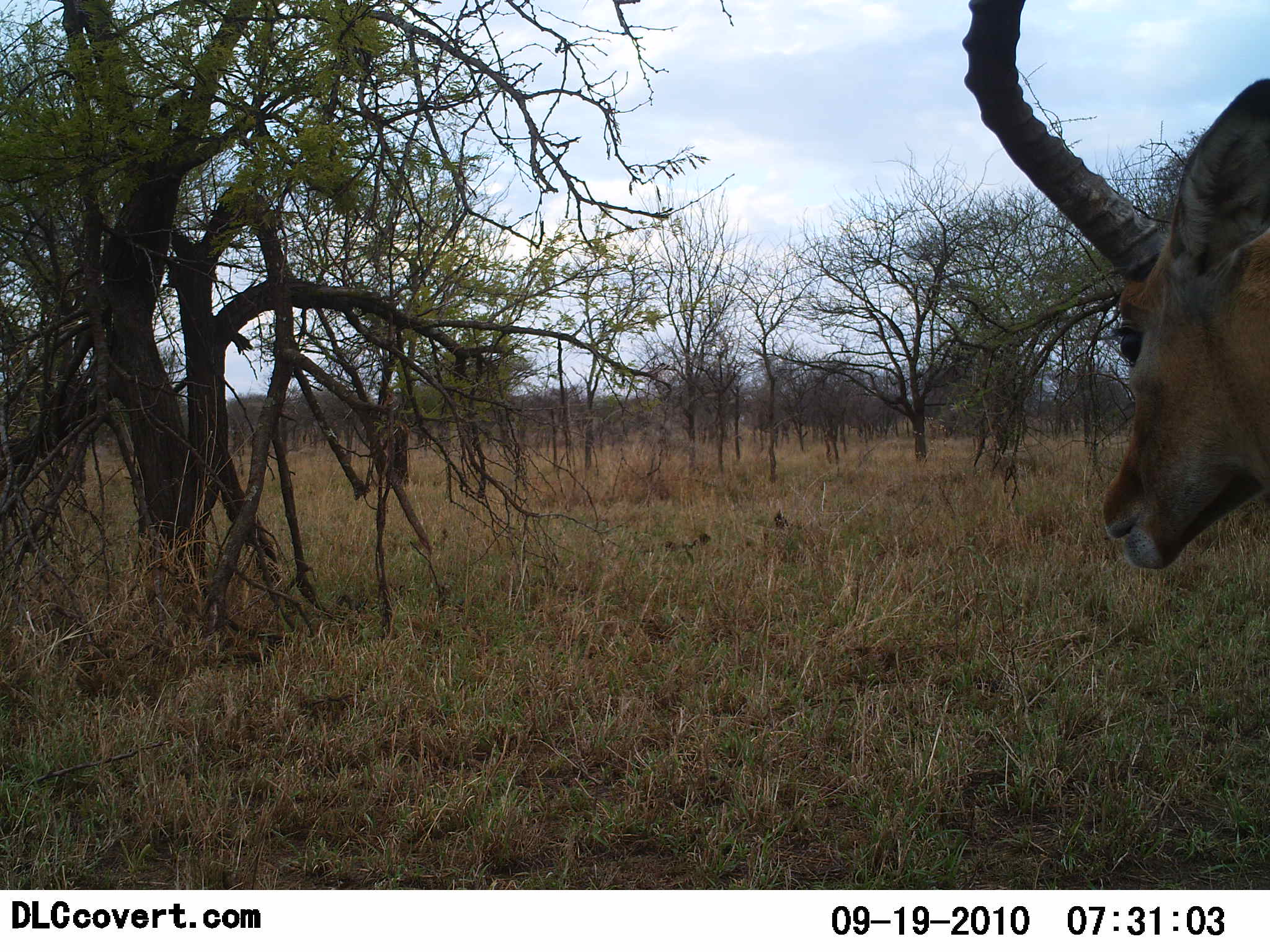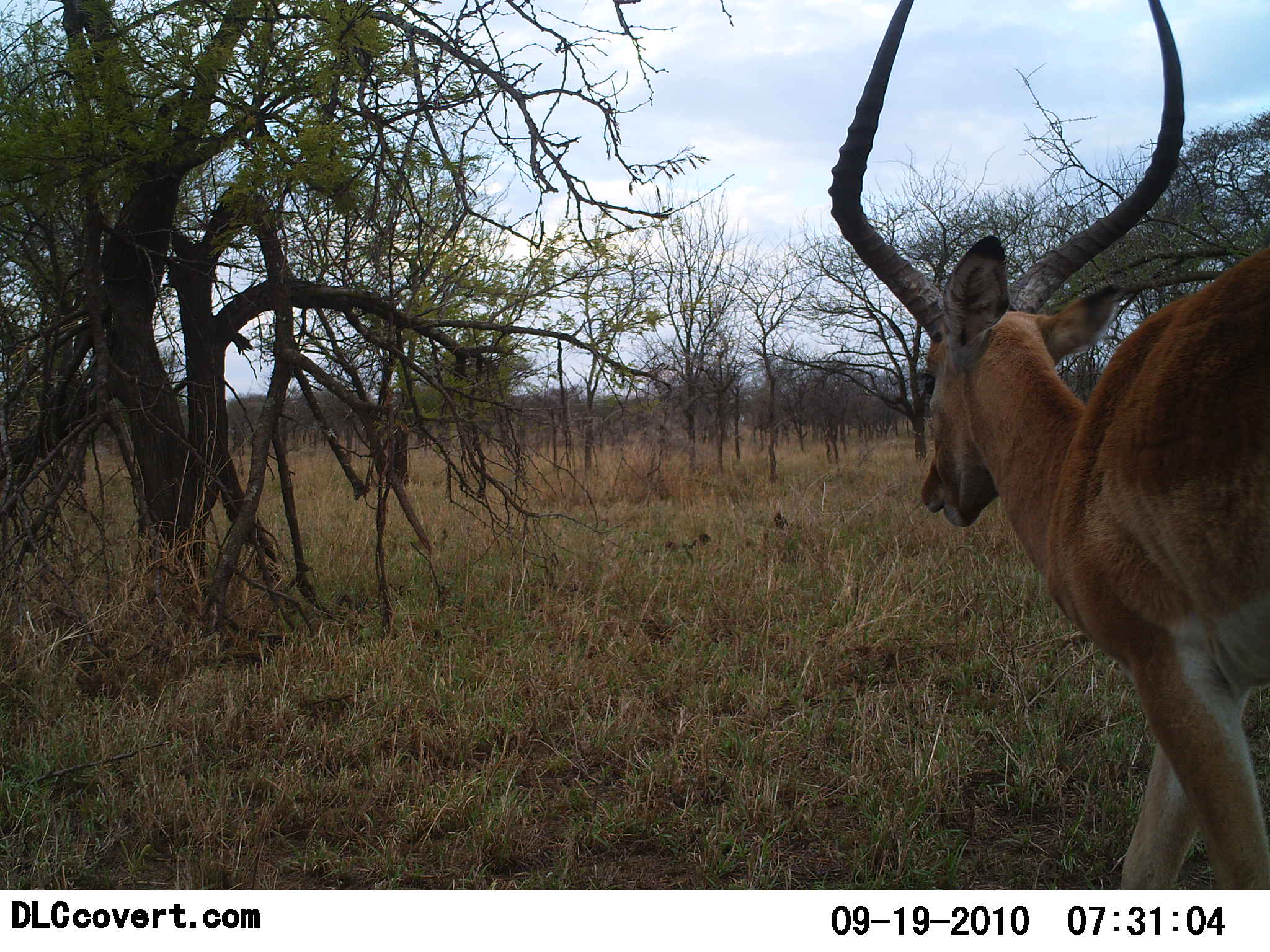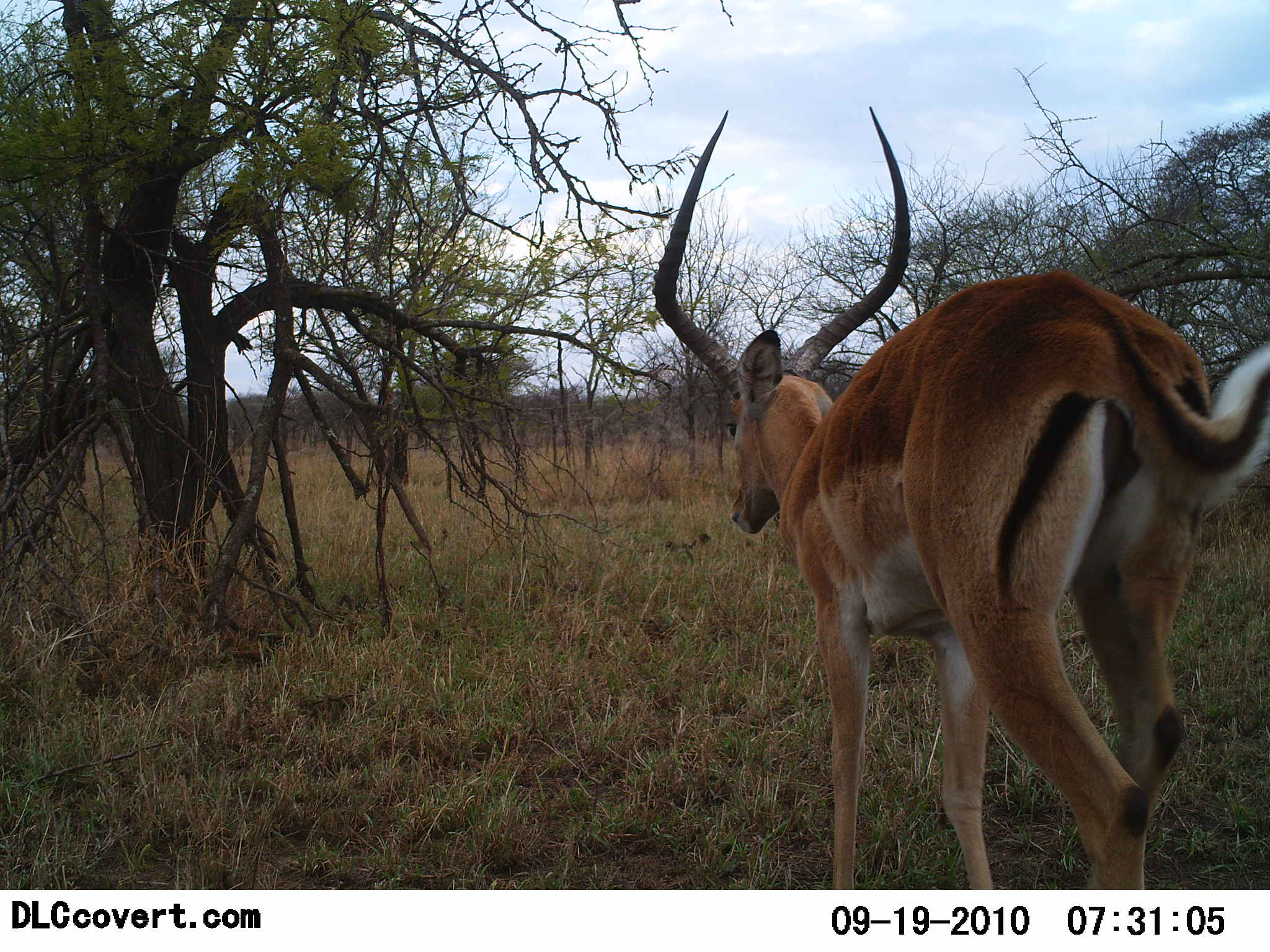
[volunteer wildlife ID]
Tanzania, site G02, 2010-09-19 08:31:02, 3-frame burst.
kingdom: Animalia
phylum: Chordata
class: Mammalia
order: Artiodactyla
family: Bovidae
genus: Aepyceros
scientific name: Aepyceros melampus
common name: impala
Impala (Aepyceros melampus), count 1. Behavior (volunteer vote fractions): standing 5%, resting 0%, moving 95%, interacting 0%. Young present (vote fraction): 0%. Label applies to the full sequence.